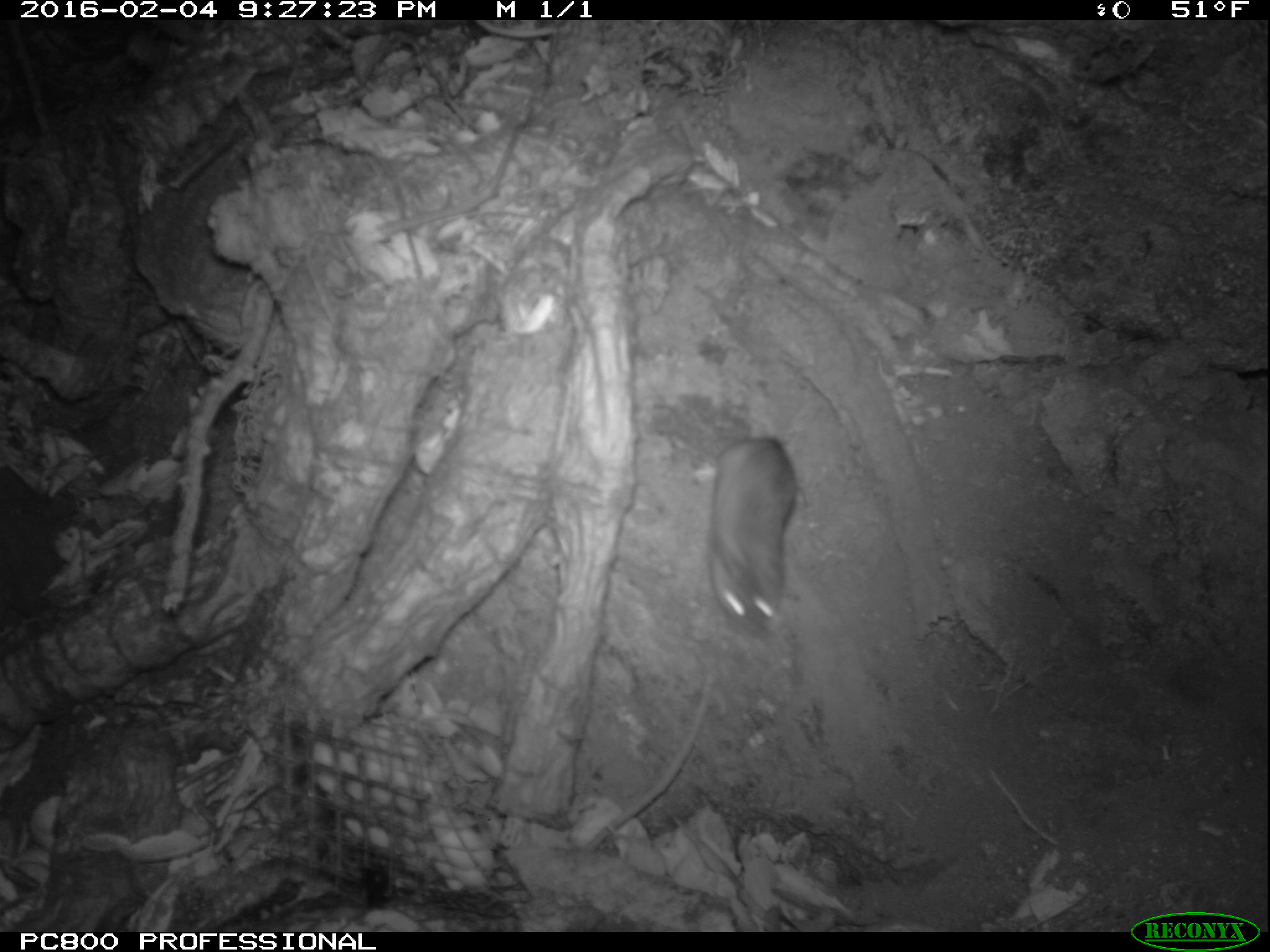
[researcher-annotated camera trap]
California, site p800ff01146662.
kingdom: Animalia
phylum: Chordata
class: Mammalia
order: Rodentia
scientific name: Rodentia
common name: rodent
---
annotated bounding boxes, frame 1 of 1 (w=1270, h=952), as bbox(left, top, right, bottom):
rodent: bbox(708, 437, 798, 638)